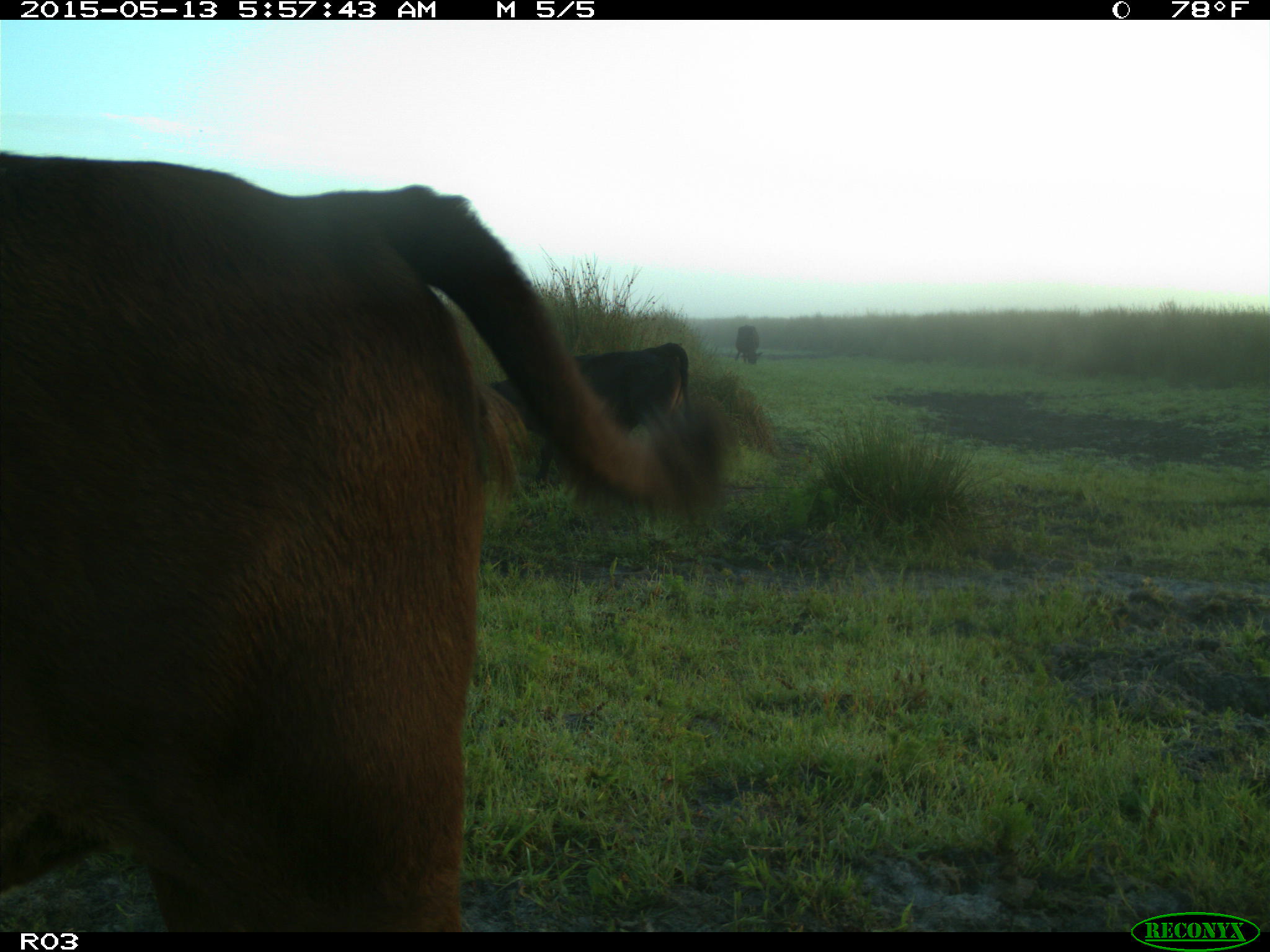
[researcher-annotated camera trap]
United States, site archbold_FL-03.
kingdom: Animalia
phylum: Chordata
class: Mammalia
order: Artiodactyla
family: Bovidae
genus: Bos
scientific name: Bos taurus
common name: domestic cow